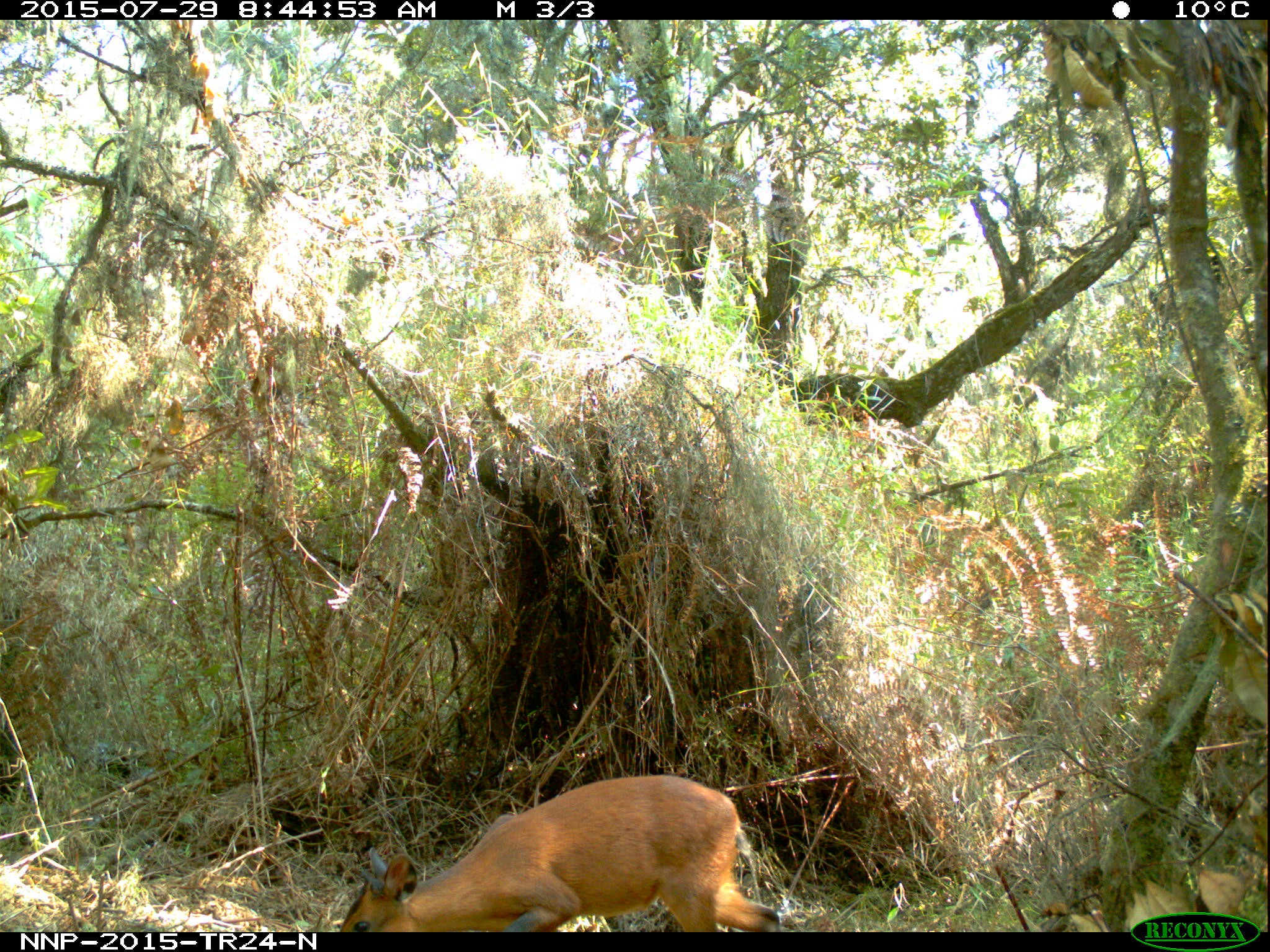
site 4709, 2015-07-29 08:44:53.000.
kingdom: Animalia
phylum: Chordata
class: Mammalia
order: Artiodactyla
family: Bovidae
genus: Cephalophus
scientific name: Cephalophus nigrifrons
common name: black-fronted duiker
Cephalophus nigrifrons (black-fronted duiker), count 1.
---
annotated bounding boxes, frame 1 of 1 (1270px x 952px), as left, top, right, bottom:
cephalophus nigrifrons: 335, 772, 780, 931